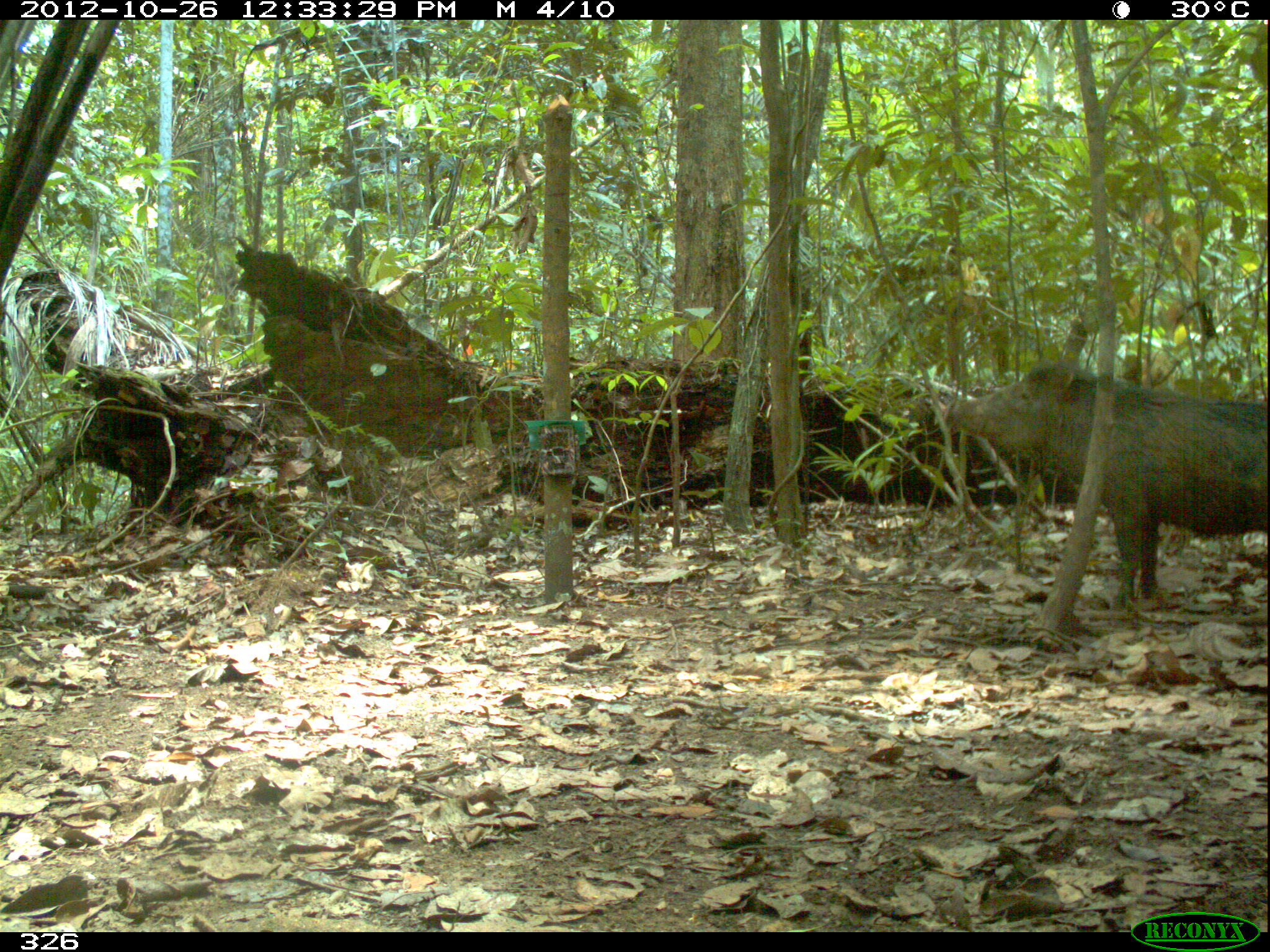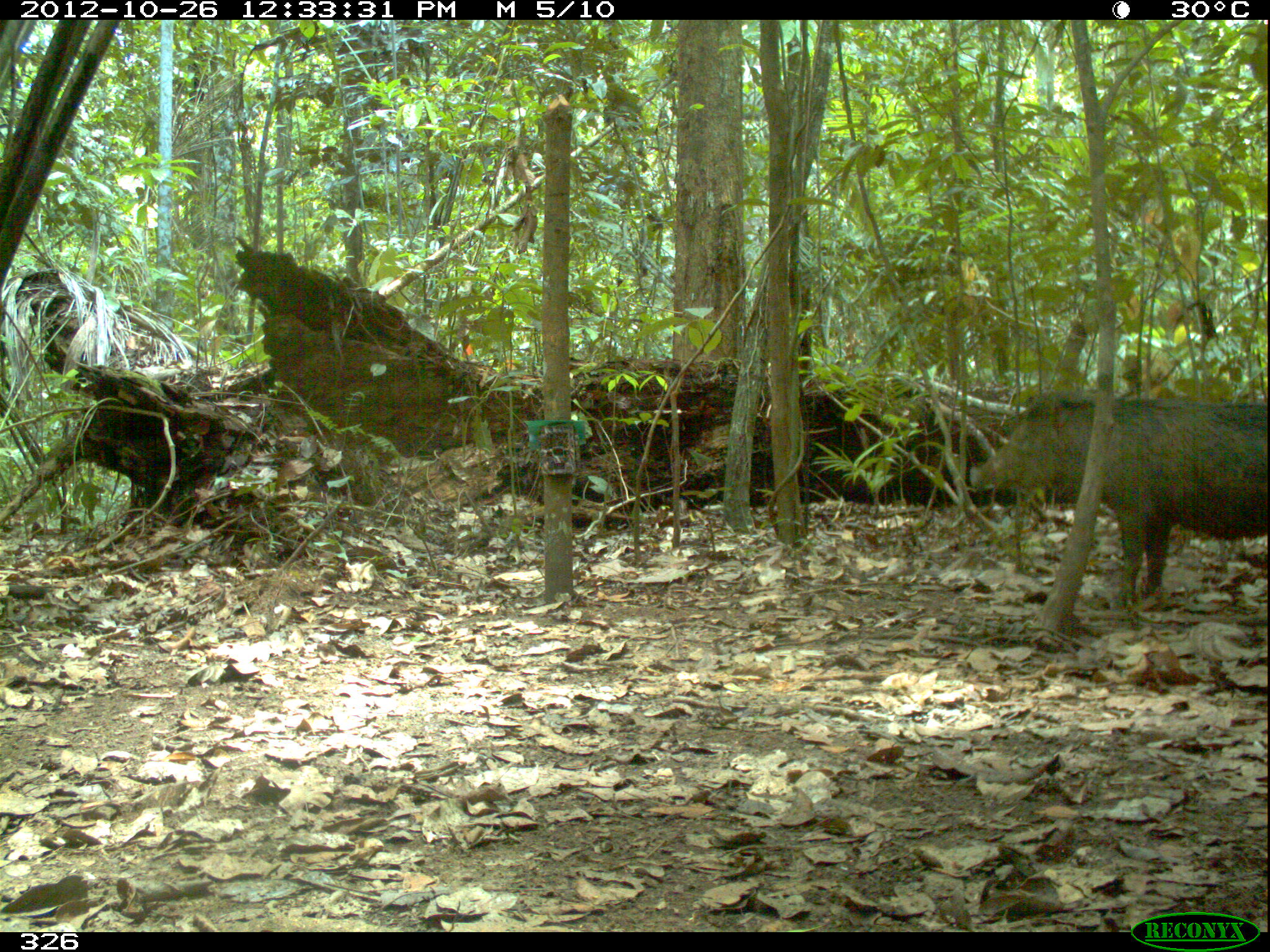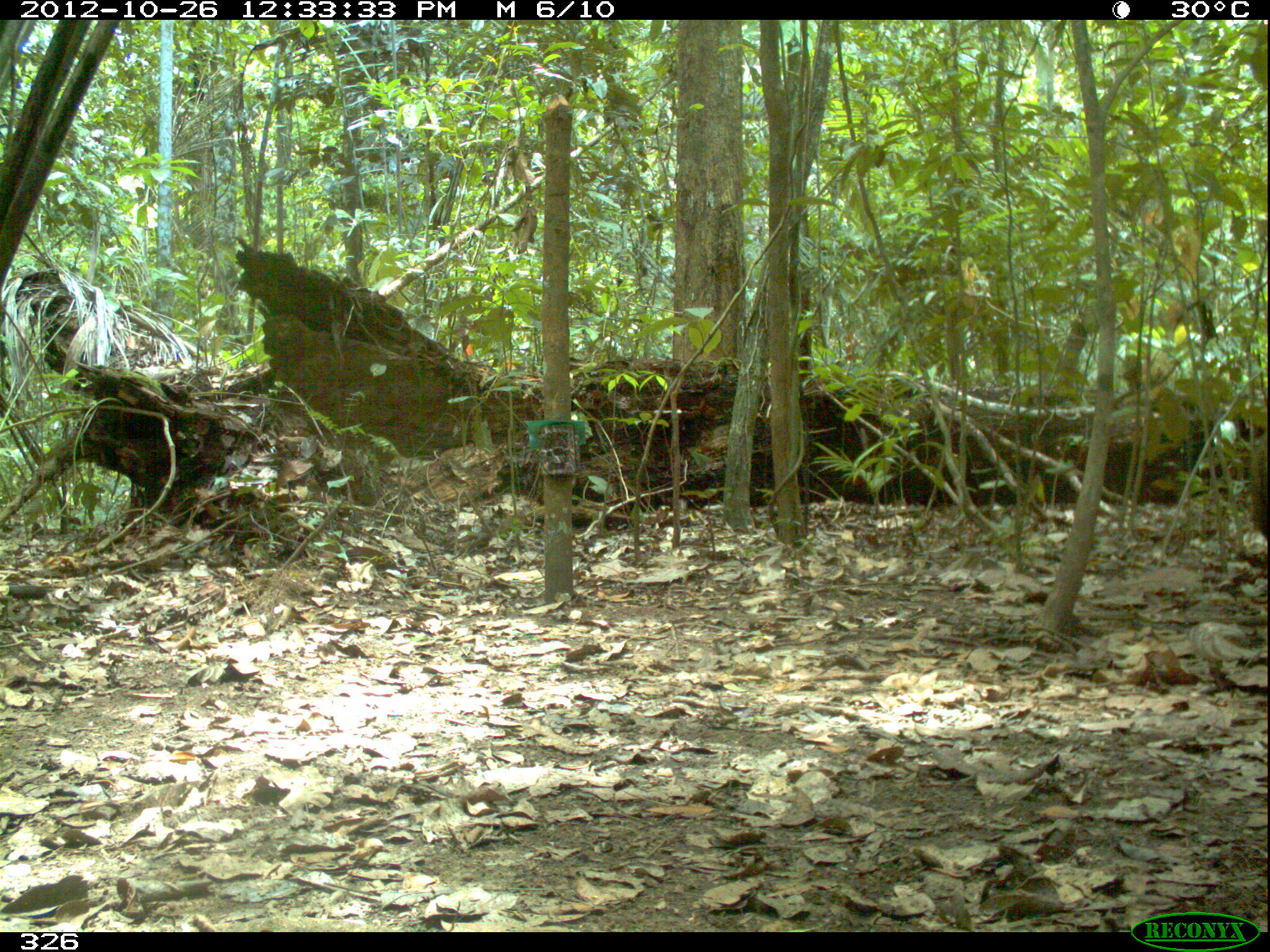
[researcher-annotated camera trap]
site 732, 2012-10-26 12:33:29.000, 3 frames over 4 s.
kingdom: Animalia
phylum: Chordata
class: Mammalia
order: Artiodactyla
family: Tayassuidae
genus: Tayassu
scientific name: Tayassu pecari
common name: white-lipped peccary